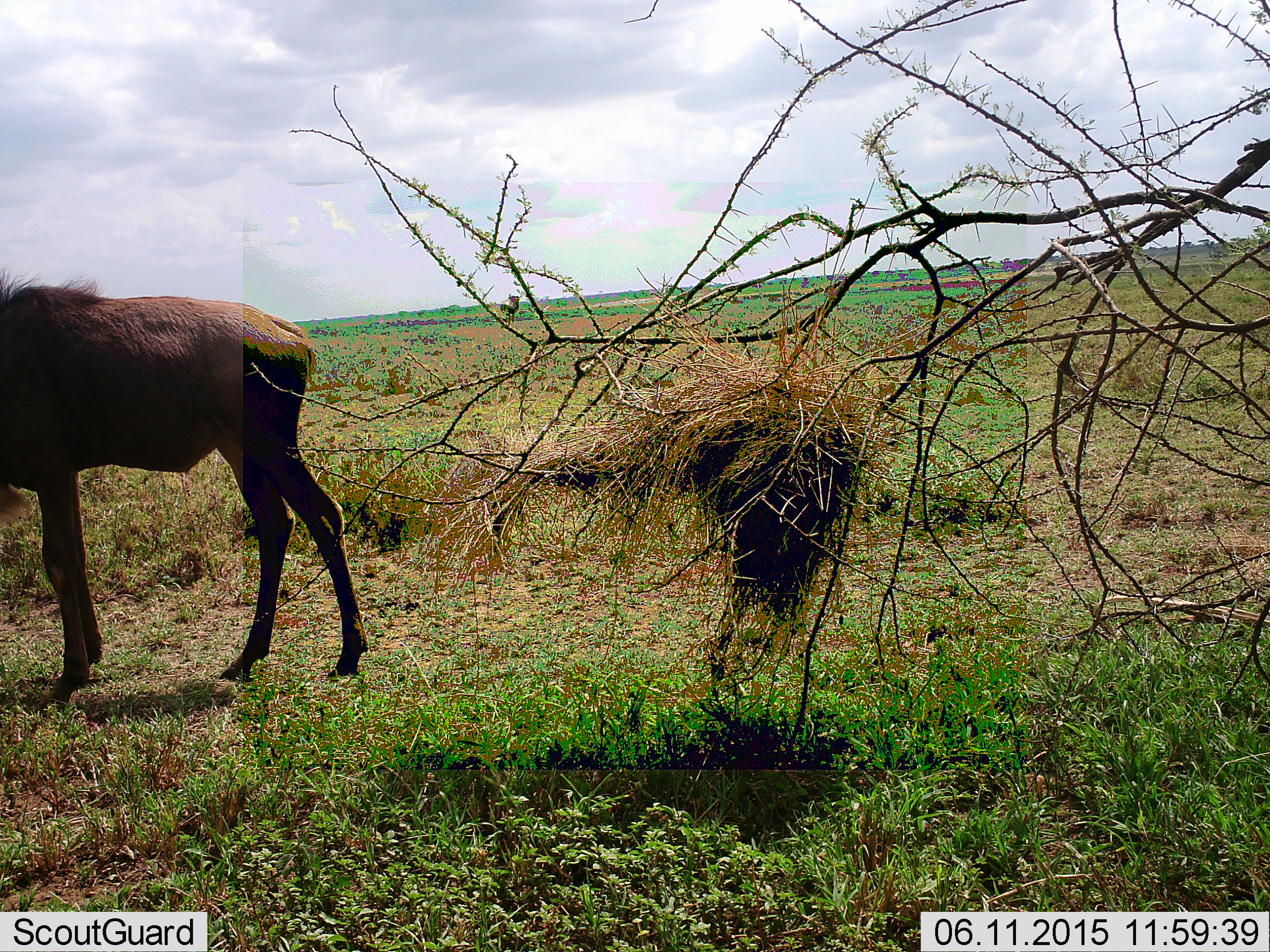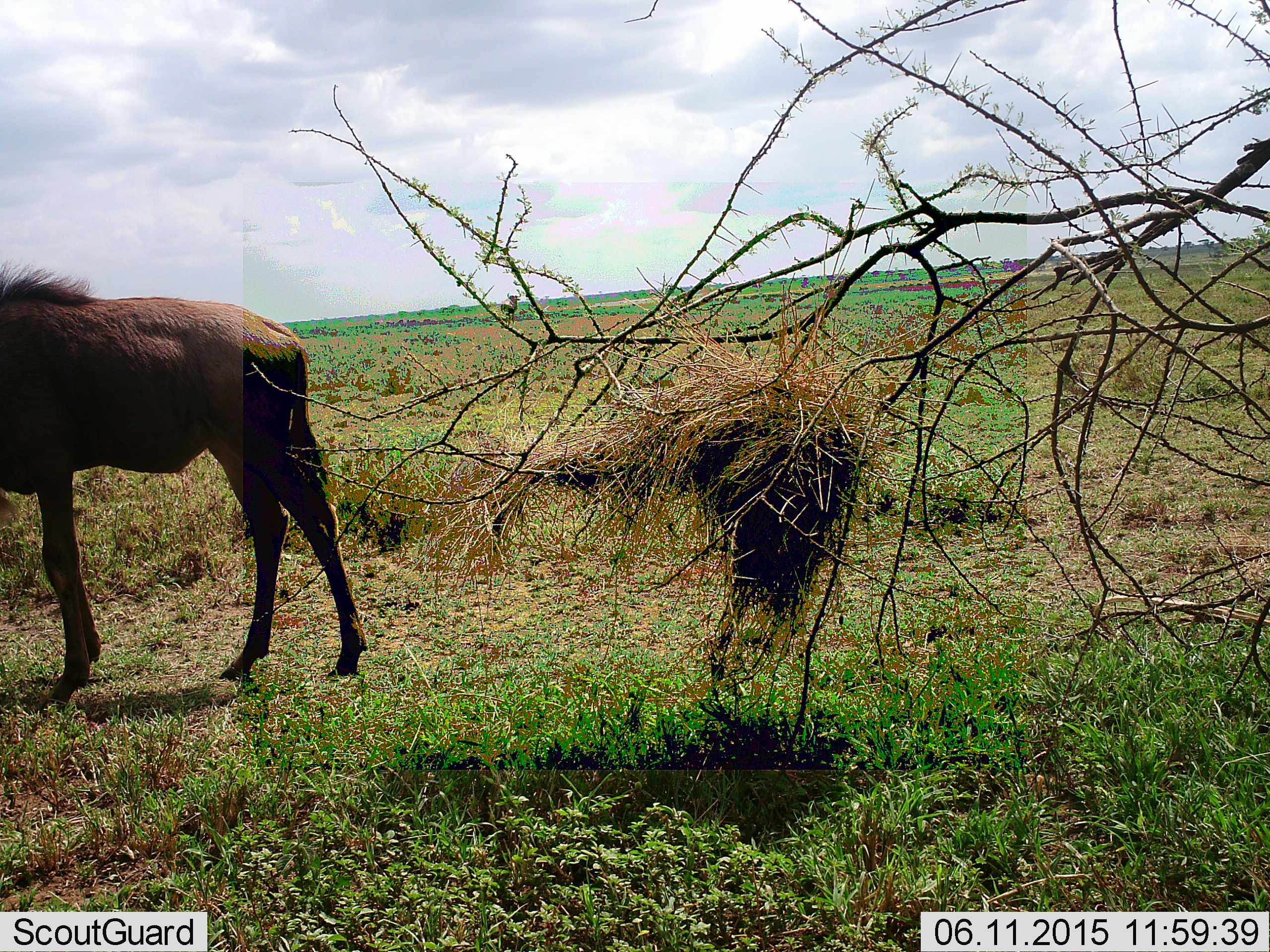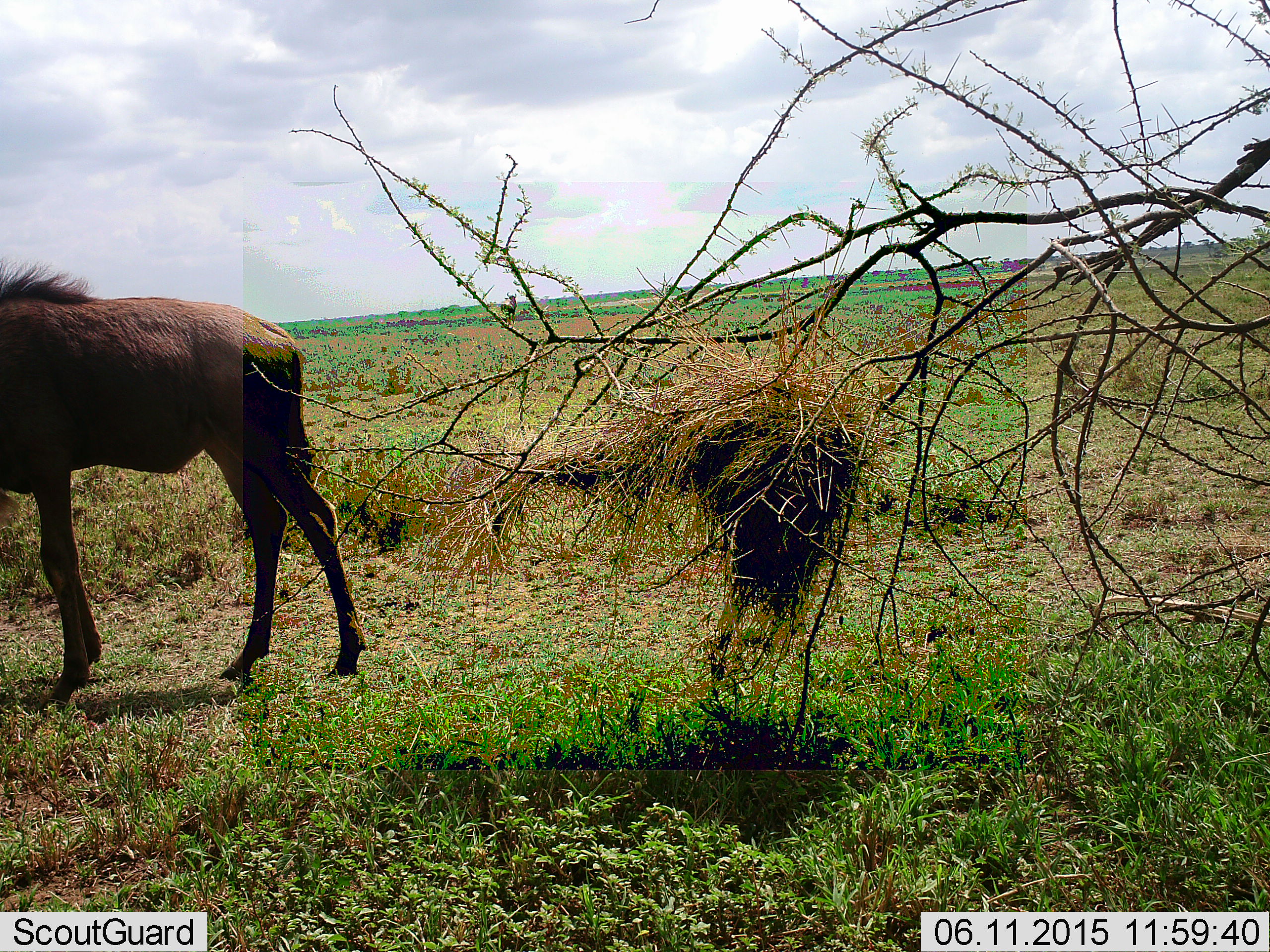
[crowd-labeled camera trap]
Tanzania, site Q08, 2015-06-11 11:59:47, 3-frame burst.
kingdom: Animalia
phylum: Chordata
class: Mammalia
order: Artiodactyla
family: Bovidae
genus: Connochaetes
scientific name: Connochaetes taurinus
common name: blue wildebeest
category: wildebeest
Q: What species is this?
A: Wildebeest (blue wildebeest) (Connochaetes taurinus).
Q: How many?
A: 1.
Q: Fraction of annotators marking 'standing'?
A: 80%.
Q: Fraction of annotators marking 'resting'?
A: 0%.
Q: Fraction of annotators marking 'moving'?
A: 20%.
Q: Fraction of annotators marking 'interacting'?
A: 0%.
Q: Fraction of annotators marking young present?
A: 30%.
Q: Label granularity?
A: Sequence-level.